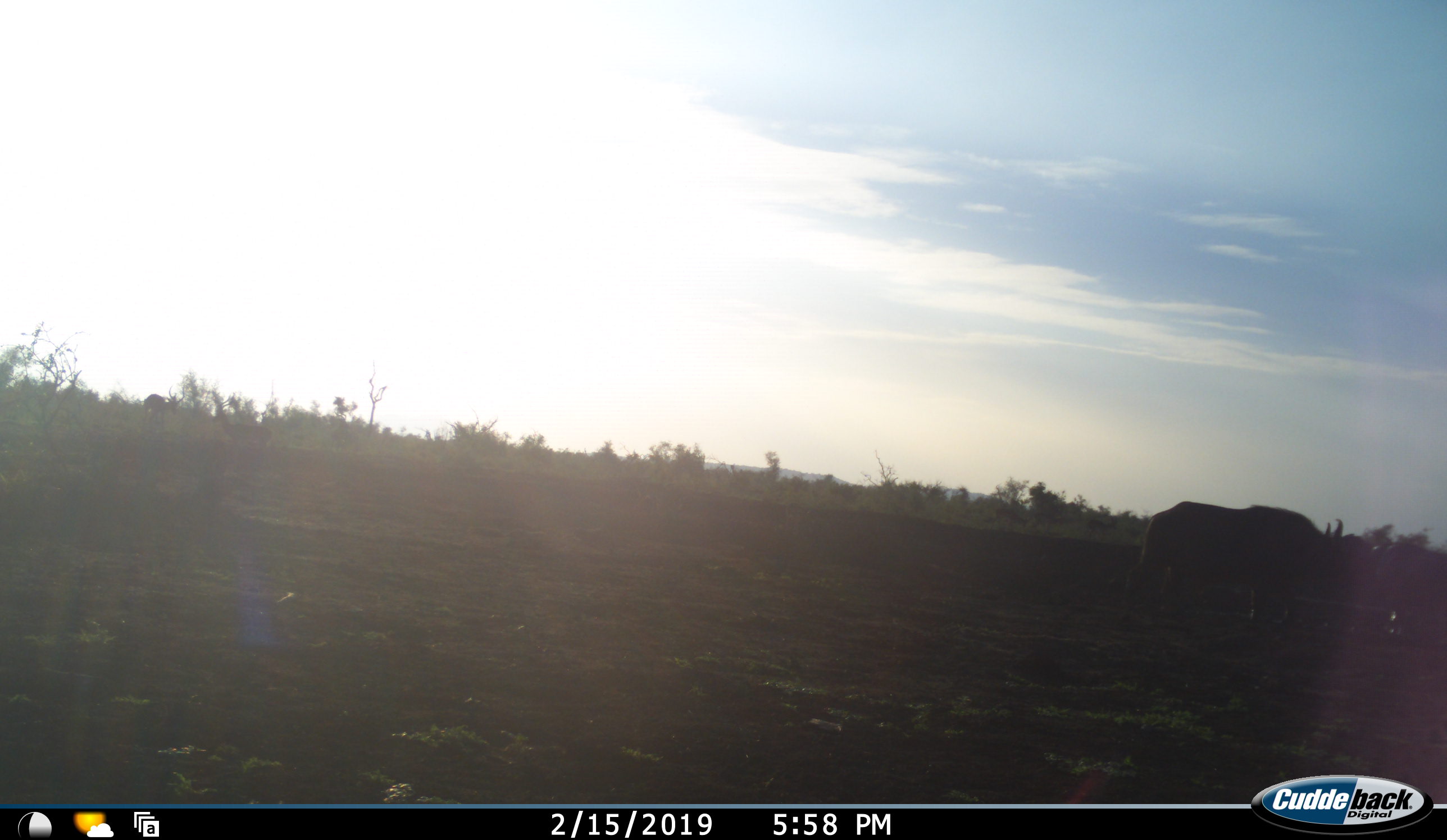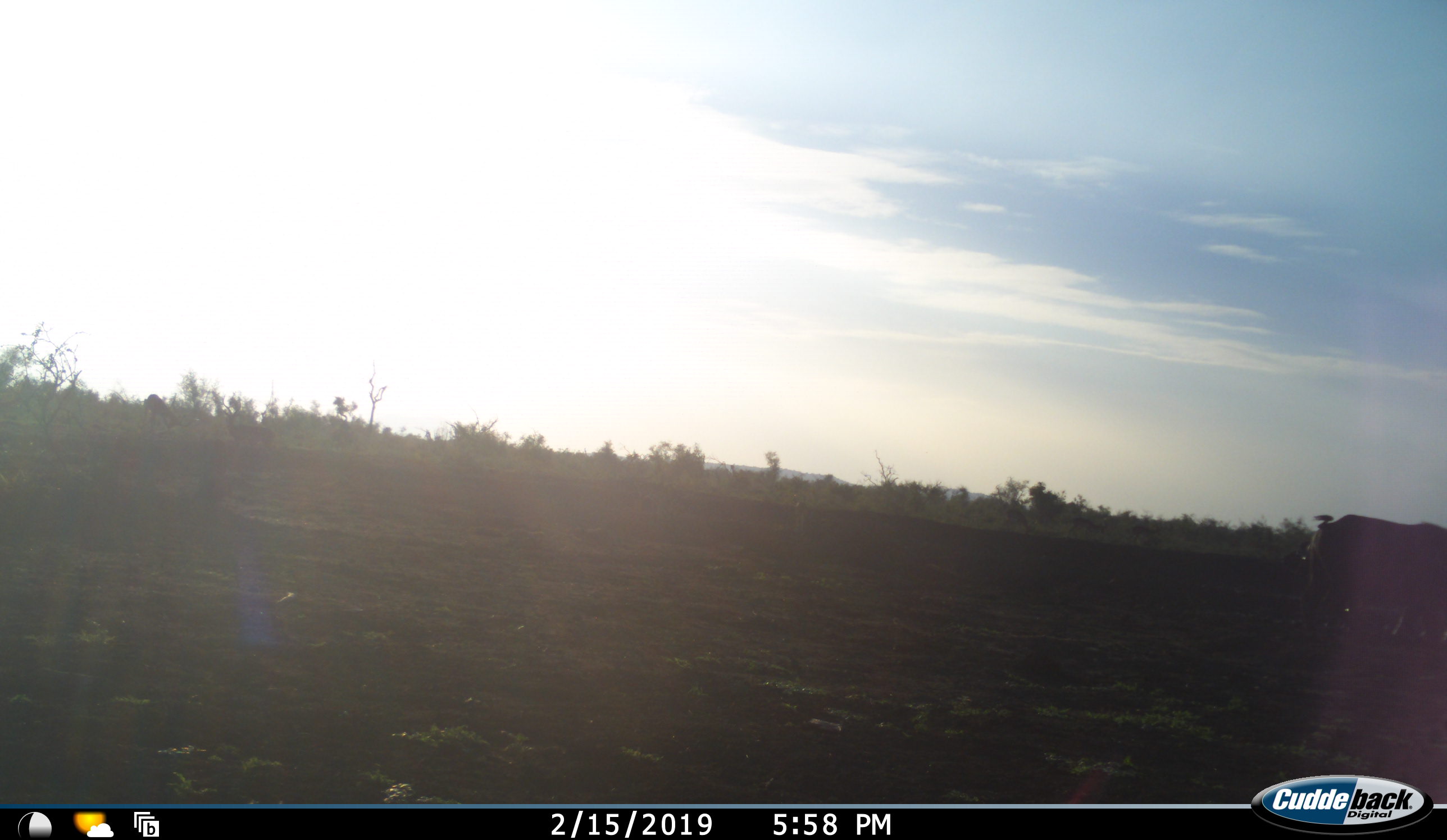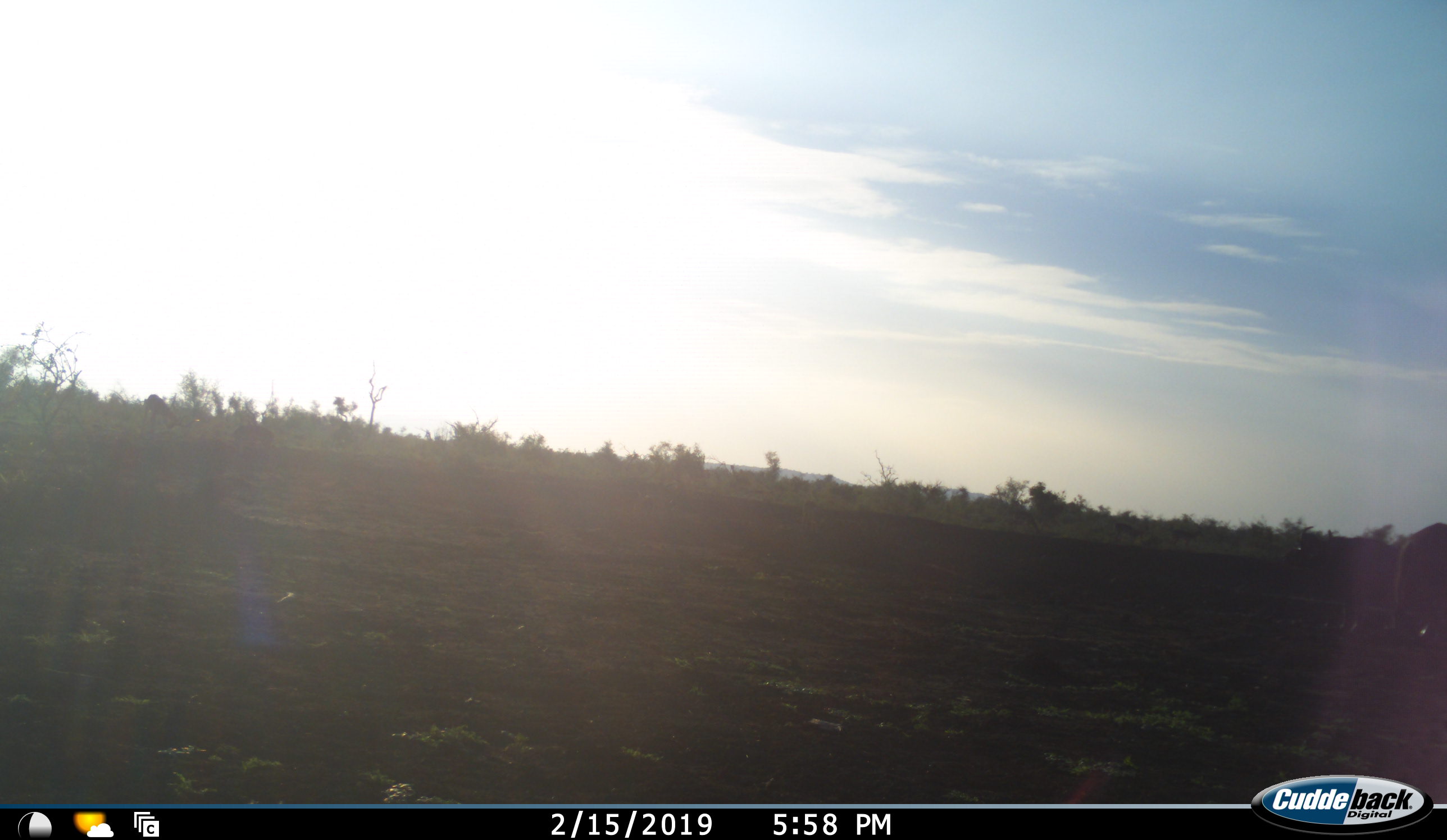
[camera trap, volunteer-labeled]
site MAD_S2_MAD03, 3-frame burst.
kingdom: Animalia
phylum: Chordata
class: Mammalia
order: Artiodactyla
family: Bovidae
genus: Syncerus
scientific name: Syncerus caffer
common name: african buffalo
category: buffalo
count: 2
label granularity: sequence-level